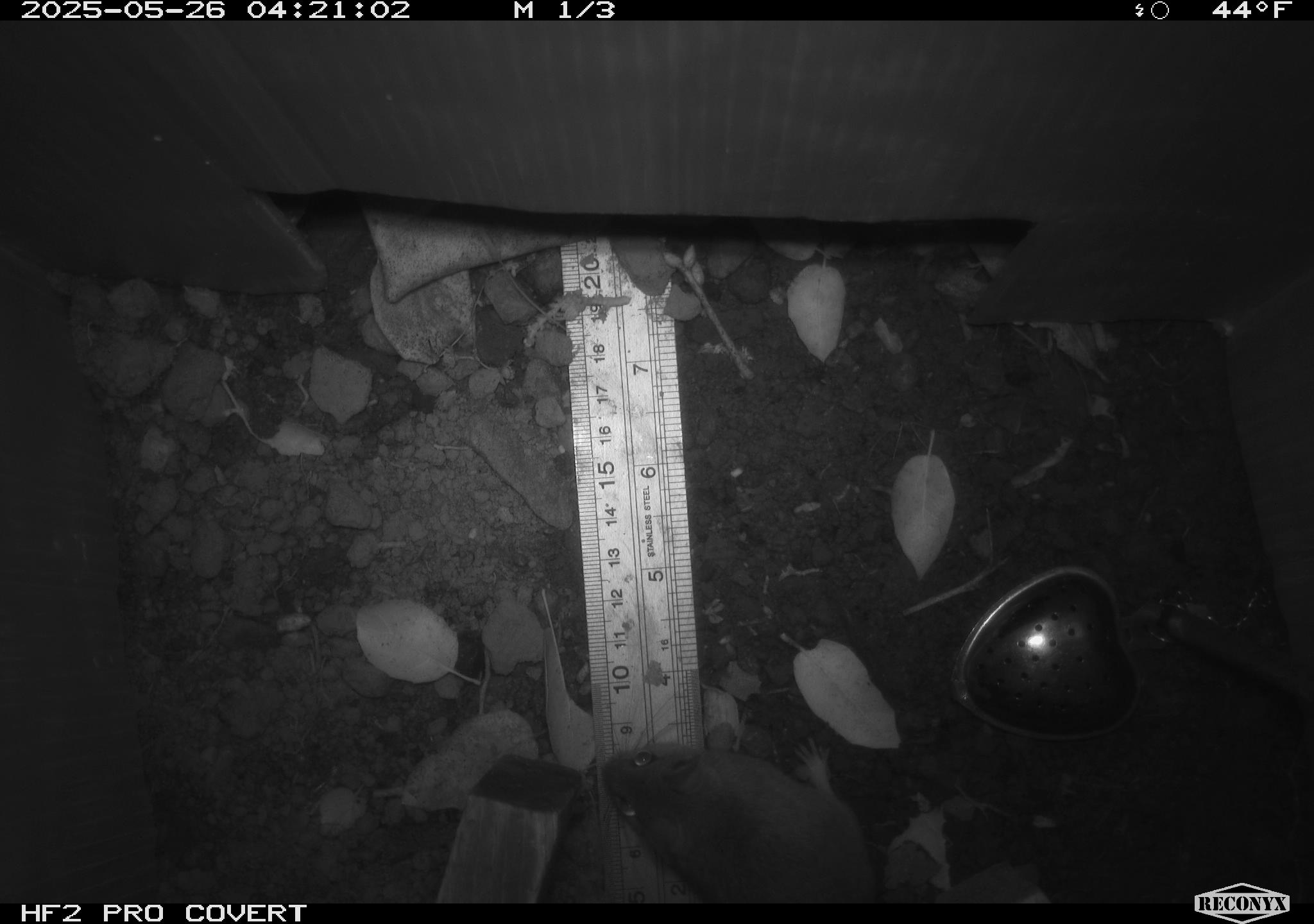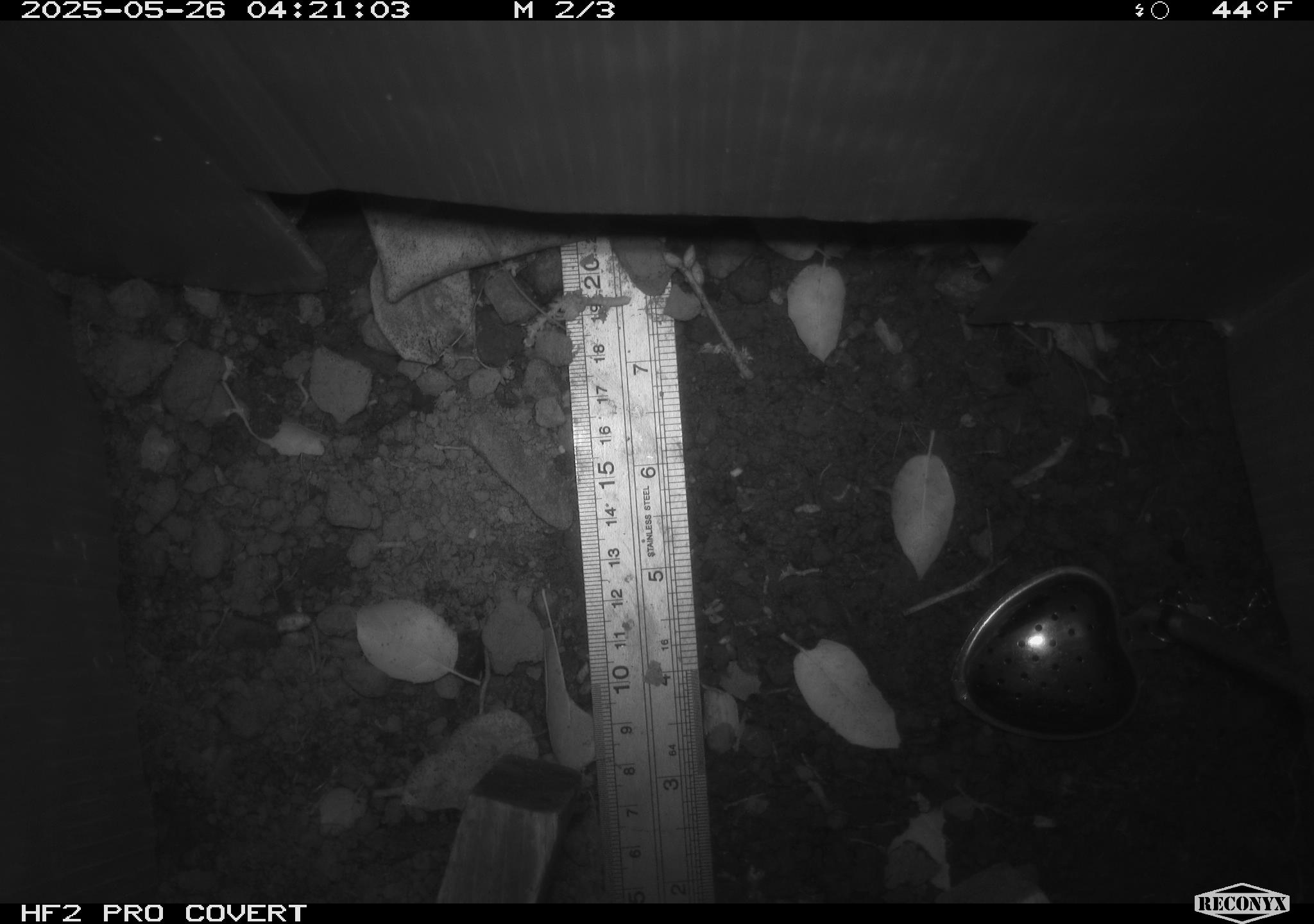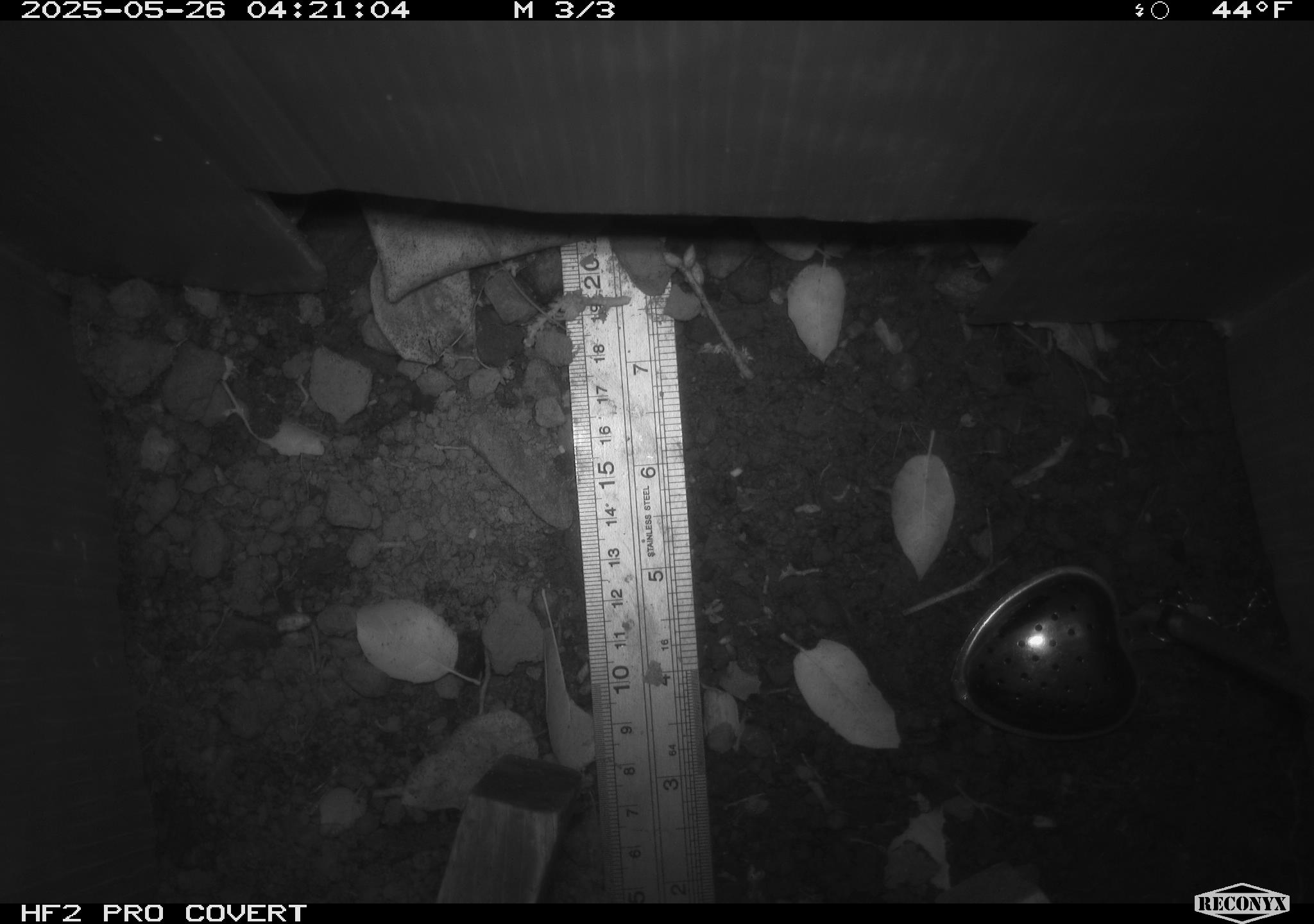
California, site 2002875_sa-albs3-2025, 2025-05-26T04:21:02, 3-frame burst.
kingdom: Animalia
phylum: Chordata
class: Mammalia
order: Rodentia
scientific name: Rodentia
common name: mouse species